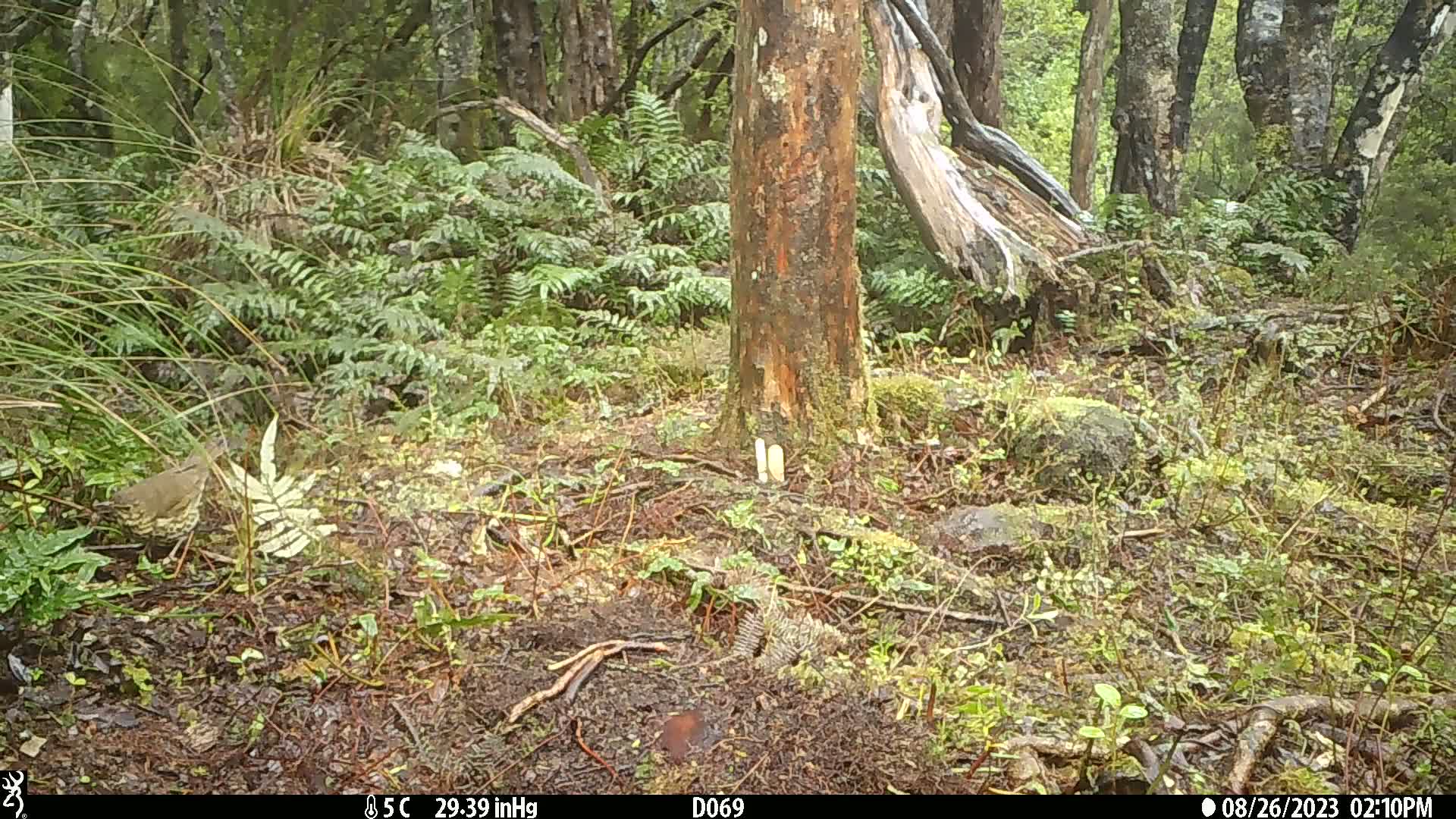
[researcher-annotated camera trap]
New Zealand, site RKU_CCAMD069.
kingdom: Animalia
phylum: Chordata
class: Aves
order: Passeriformes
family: Turdidae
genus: Turdus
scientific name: Turdus philomelos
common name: song thrush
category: thrush